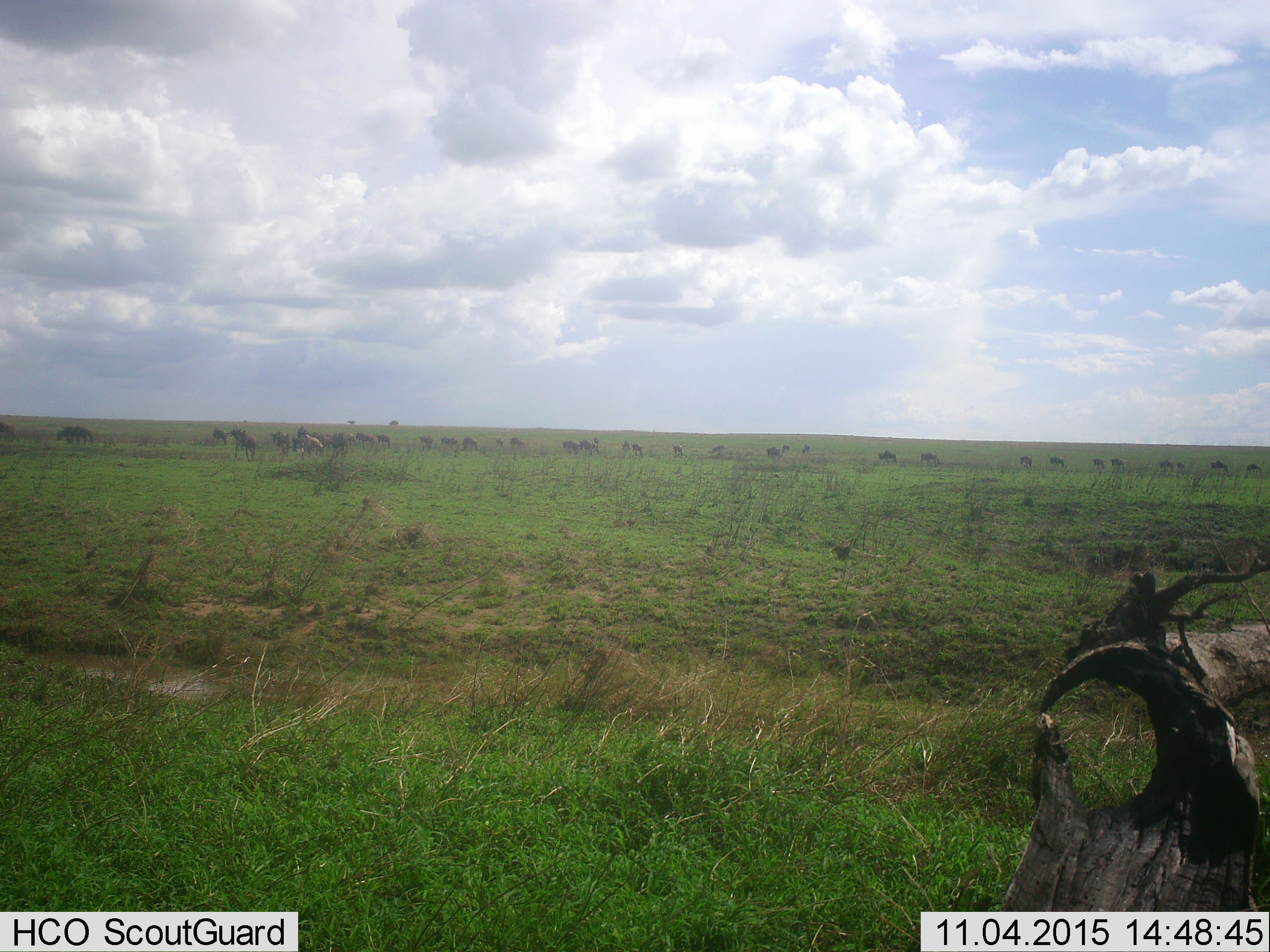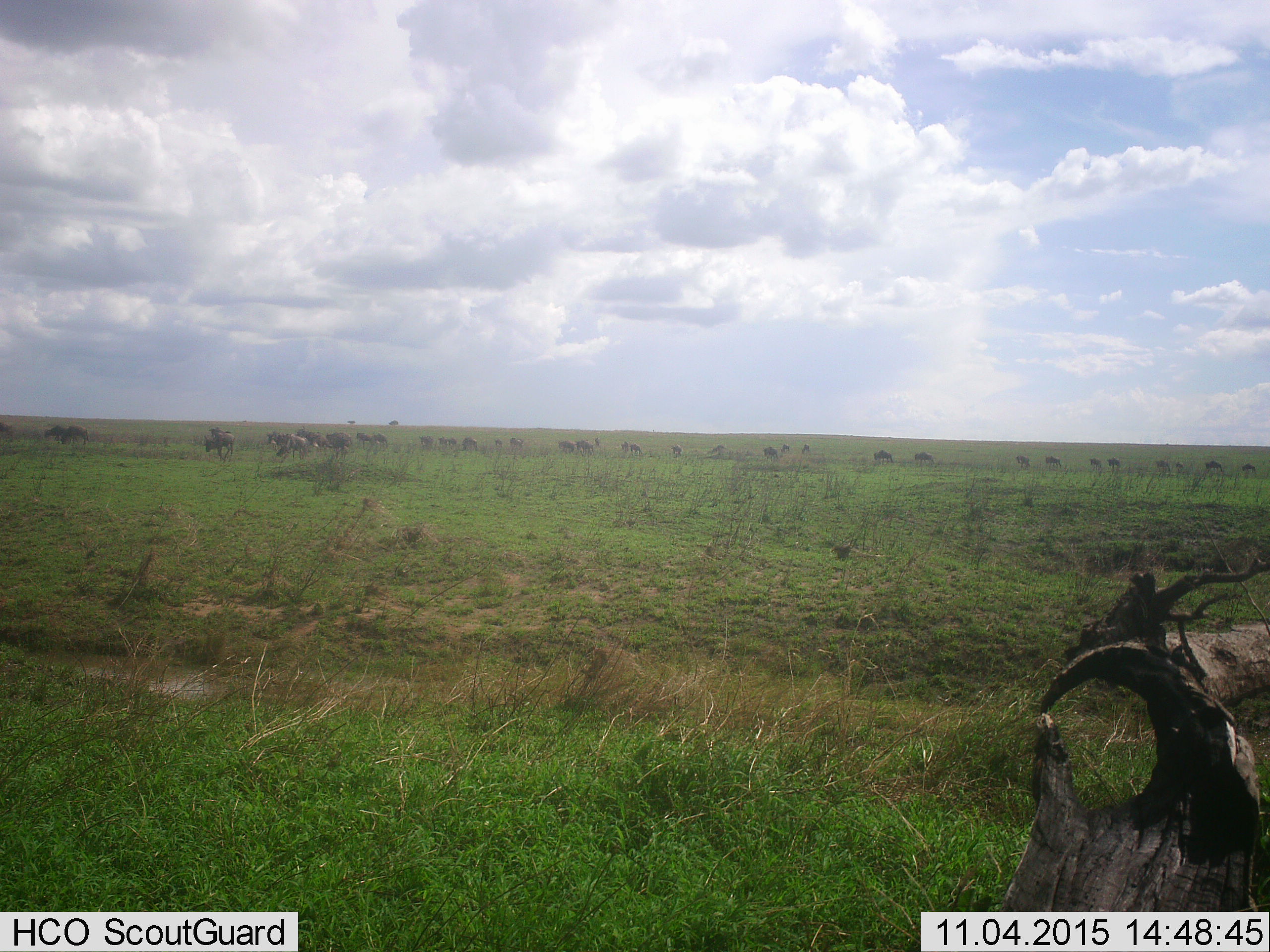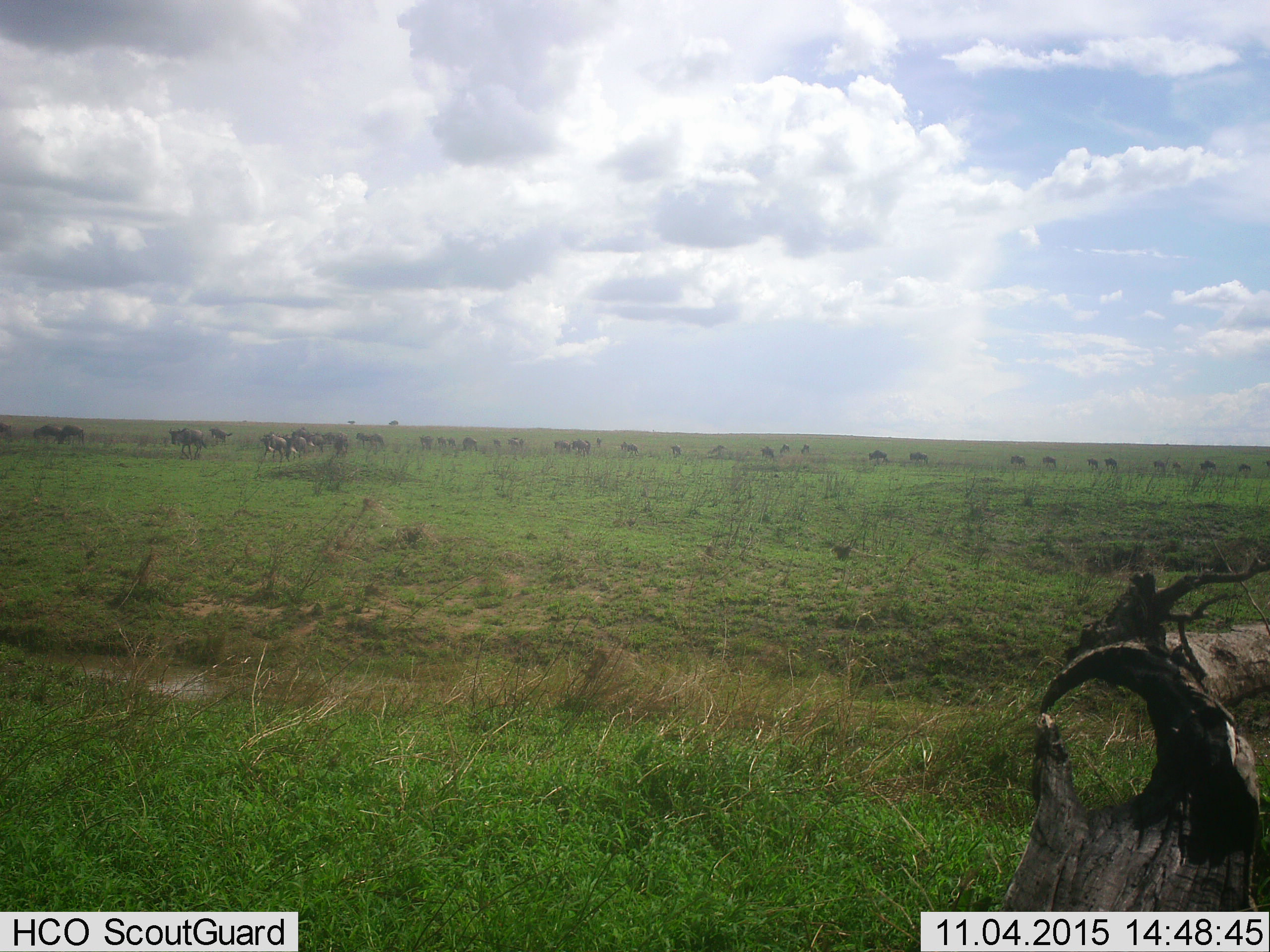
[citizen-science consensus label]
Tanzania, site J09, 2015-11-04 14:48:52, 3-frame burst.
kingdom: Animalia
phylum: Chordata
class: Mammalia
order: Artiodactyla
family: Bovidae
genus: Connochaetes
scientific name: Connochaetes taurinus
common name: blue wildebeest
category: wildebeest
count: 11-50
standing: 25%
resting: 0%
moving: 88%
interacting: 0%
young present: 0%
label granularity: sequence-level